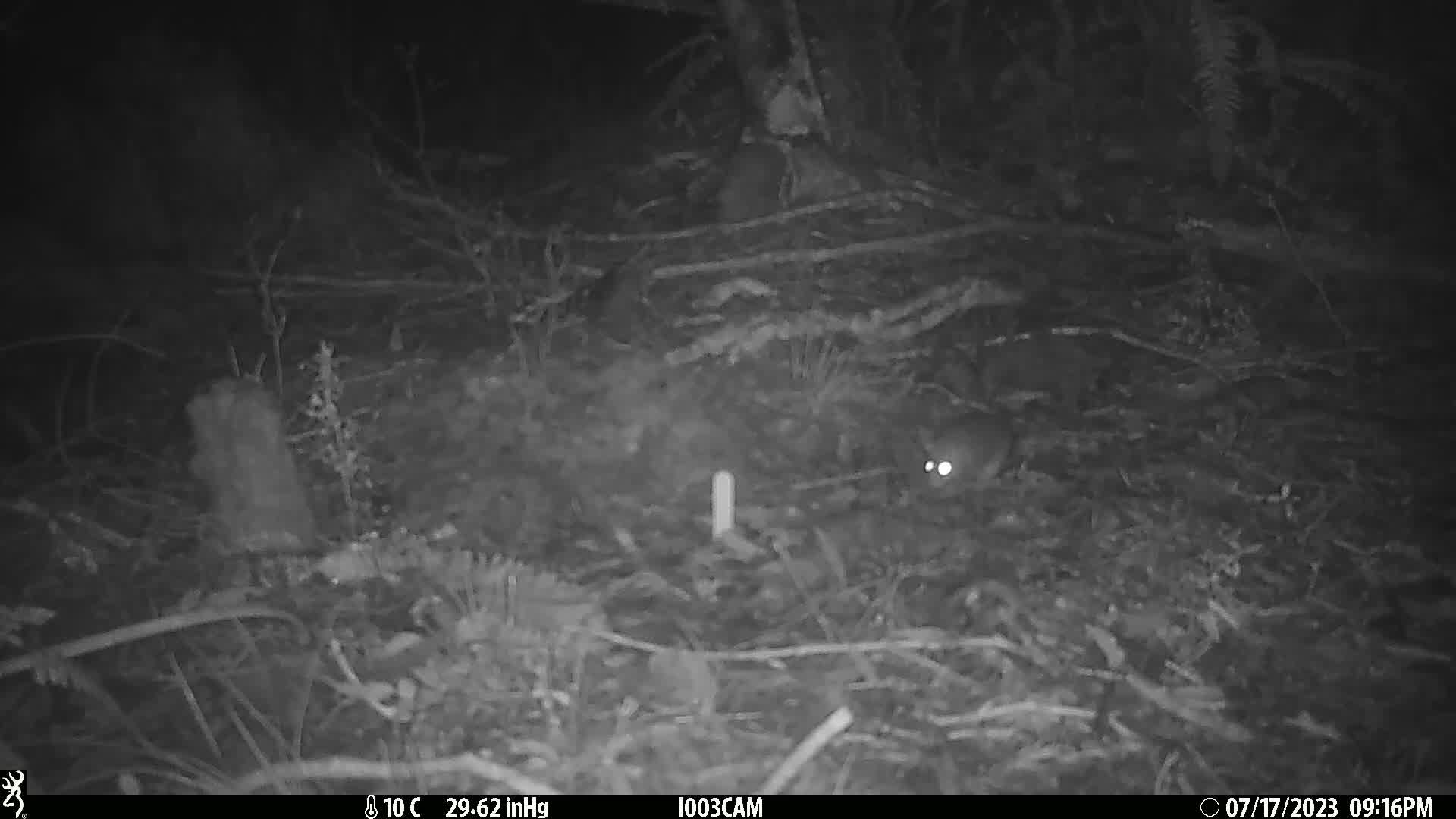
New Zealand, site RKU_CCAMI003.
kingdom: Animalia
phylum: Chordata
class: Mammalia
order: Rodentia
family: Muridae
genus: Rattus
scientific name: Rattus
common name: rat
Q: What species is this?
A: Rat (Rattus).